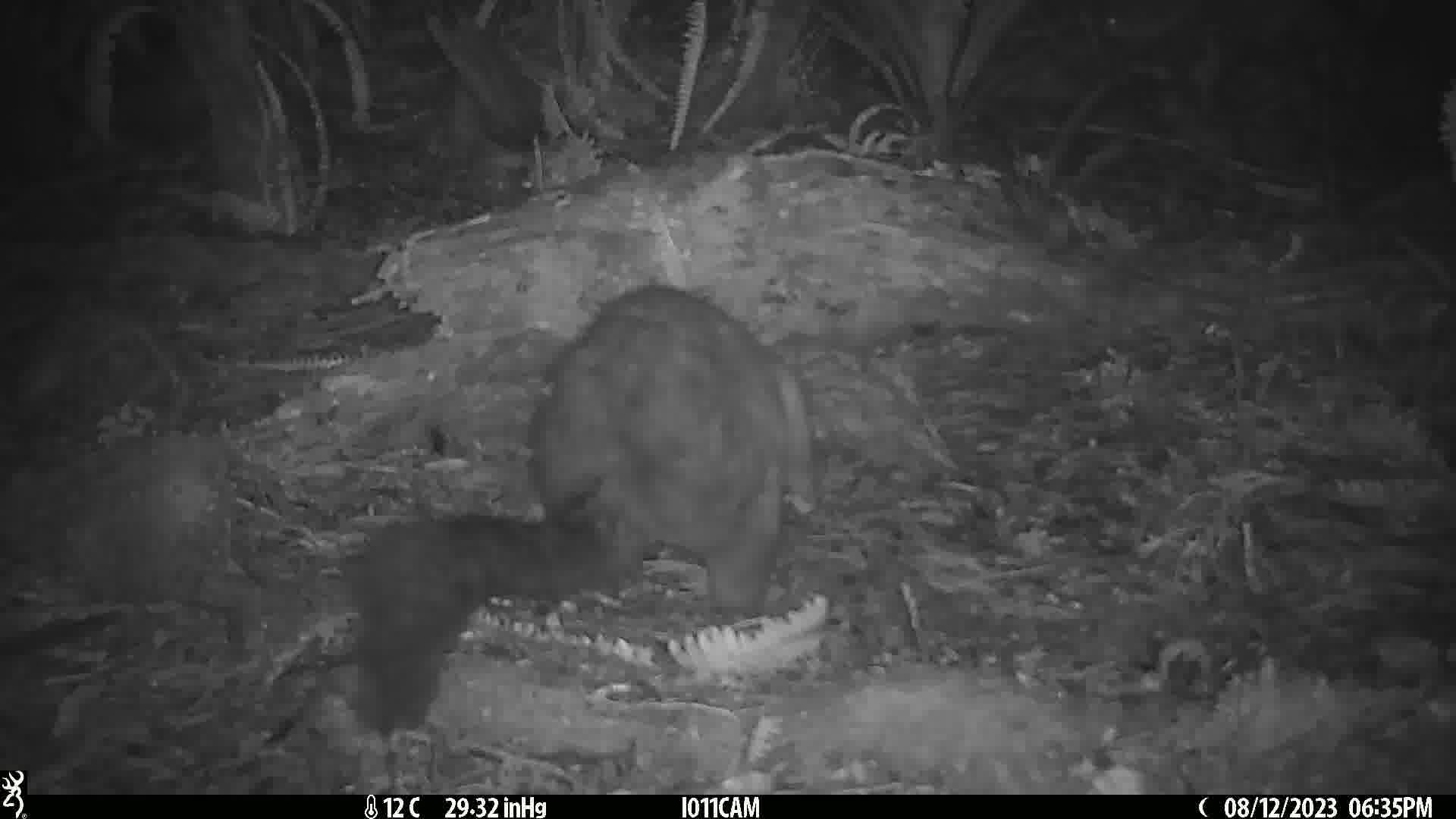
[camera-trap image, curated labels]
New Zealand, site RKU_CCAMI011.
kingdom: Animalia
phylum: Chordata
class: Mammalia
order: Diprotodontia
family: Phalangeridae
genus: Trichosurus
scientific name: Trichosurus vulpecula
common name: common brushtail possum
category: possum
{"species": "possum (common brushtail possum) (Trichosurus vulpecula)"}